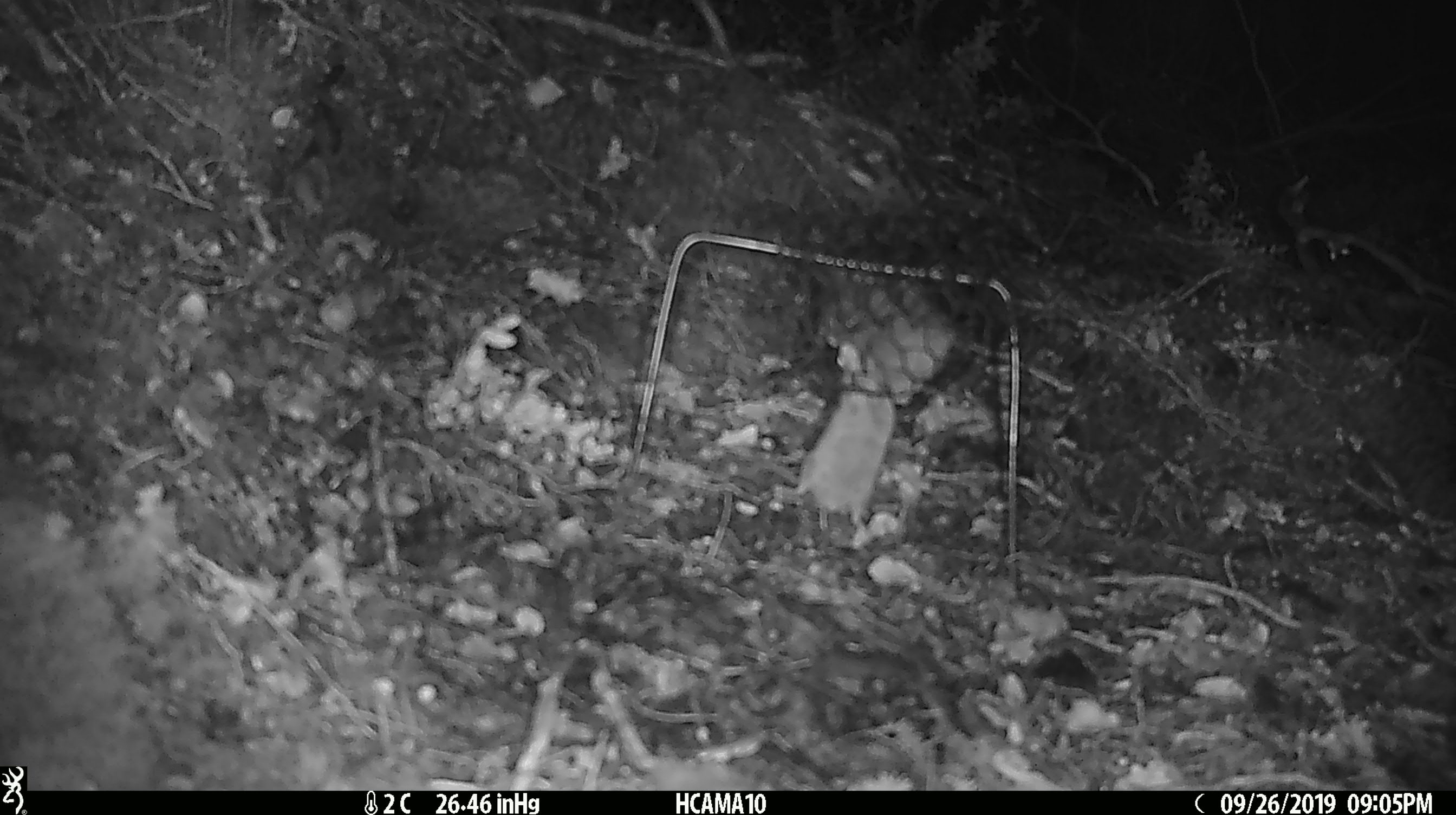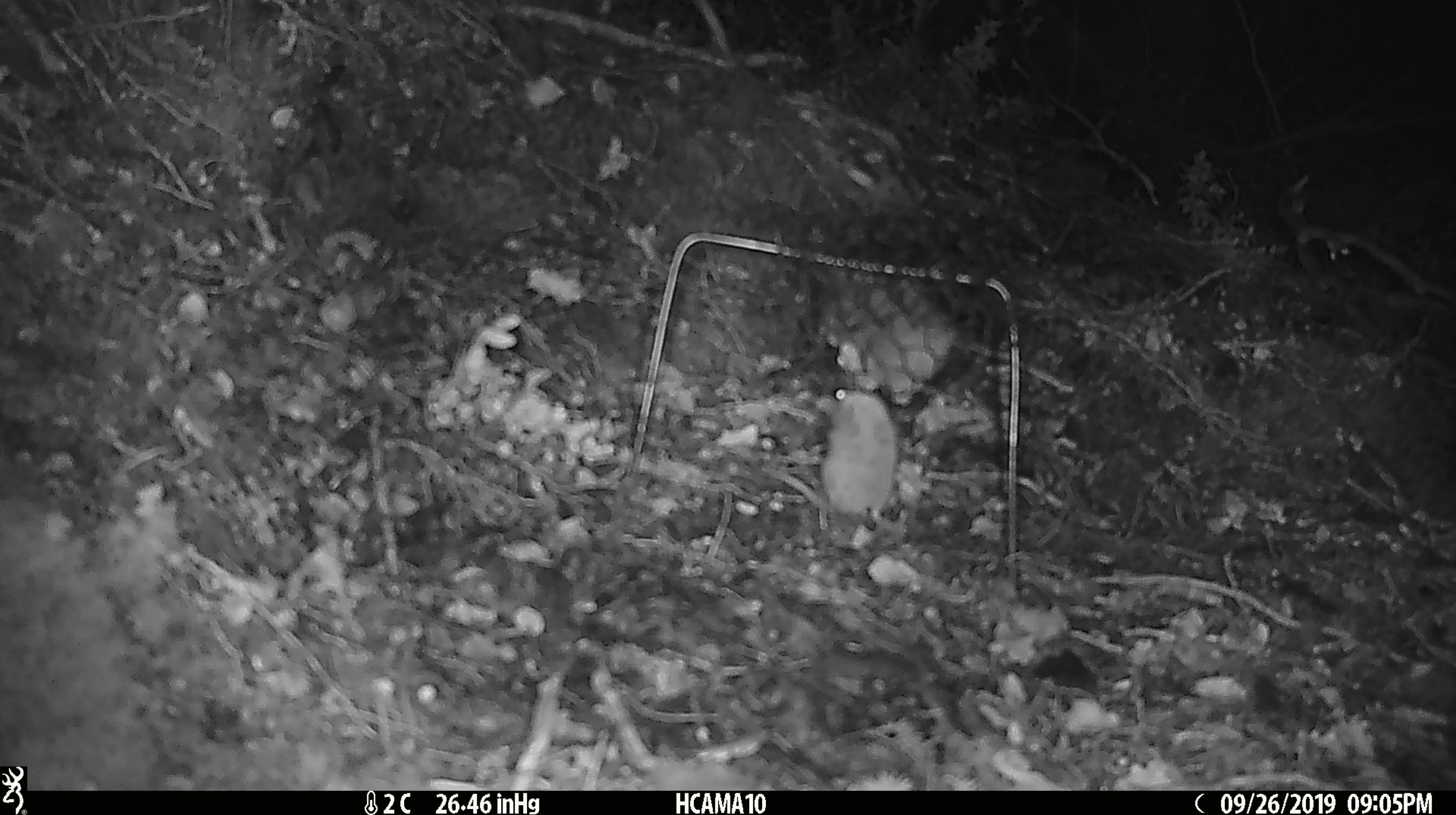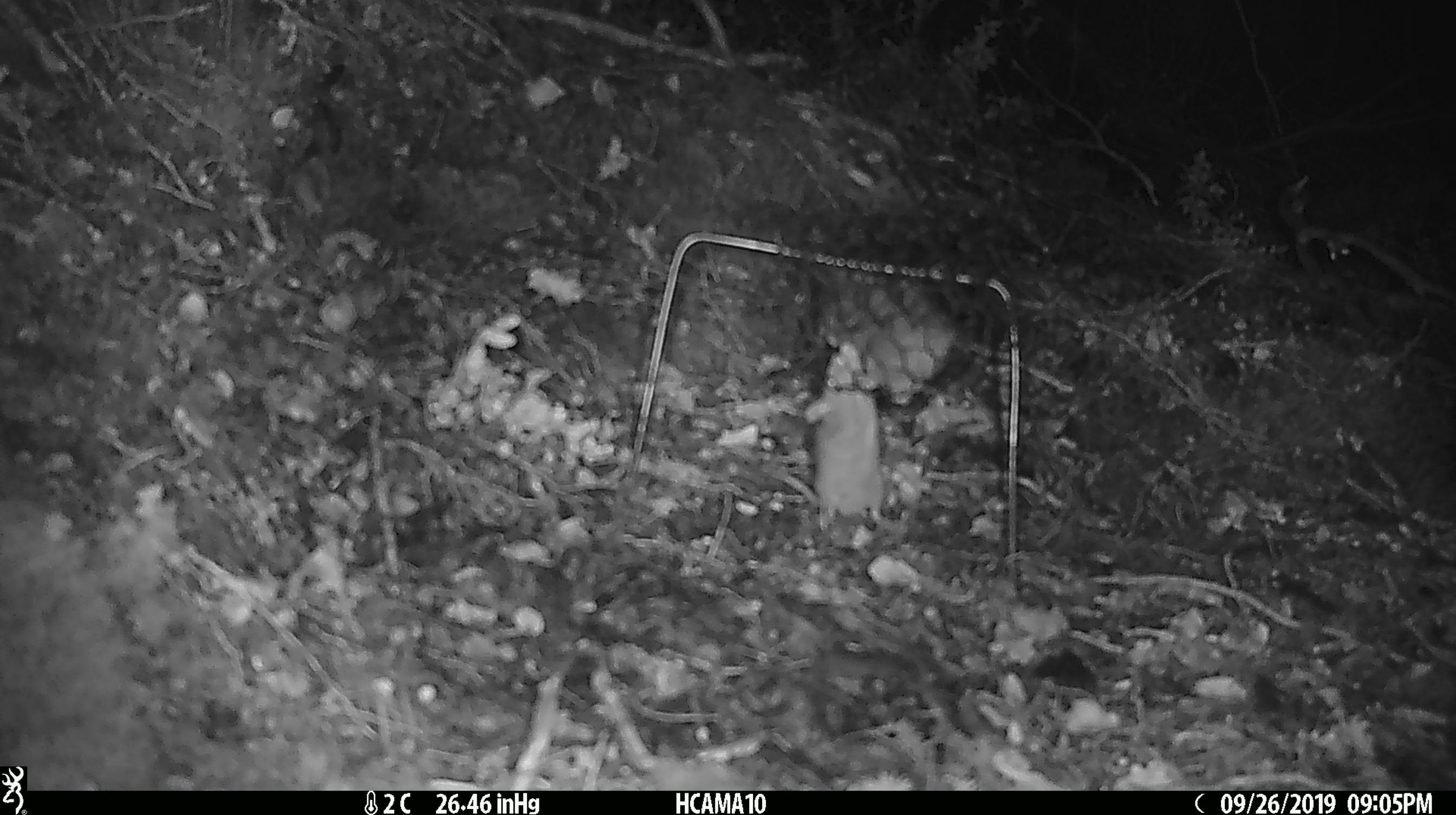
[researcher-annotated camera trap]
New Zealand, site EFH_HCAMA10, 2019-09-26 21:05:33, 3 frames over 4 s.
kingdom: Animalia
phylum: Chordata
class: Mammalia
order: Rodentia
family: Muridae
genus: Mus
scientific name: Mus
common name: mouse